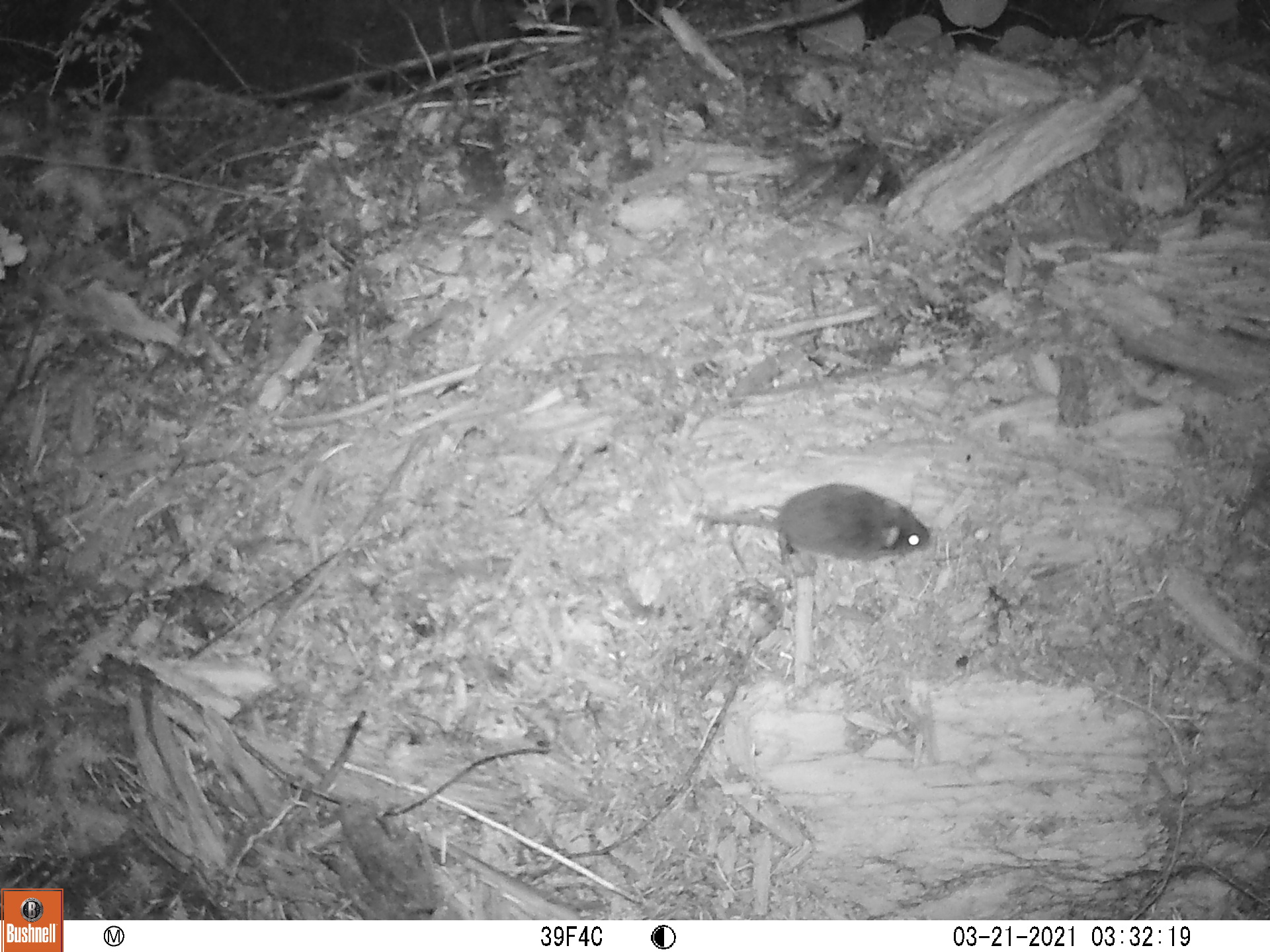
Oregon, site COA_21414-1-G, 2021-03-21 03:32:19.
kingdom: Animalia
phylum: Chordata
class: Mammalia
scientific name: Mammalia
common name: small mammal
Small mammal (Mammalia).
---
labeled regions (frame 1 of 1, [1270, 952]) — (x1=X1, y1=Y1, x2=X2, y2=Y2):
small mammal: (x1=650, y1=448, x2=961, y2=594)